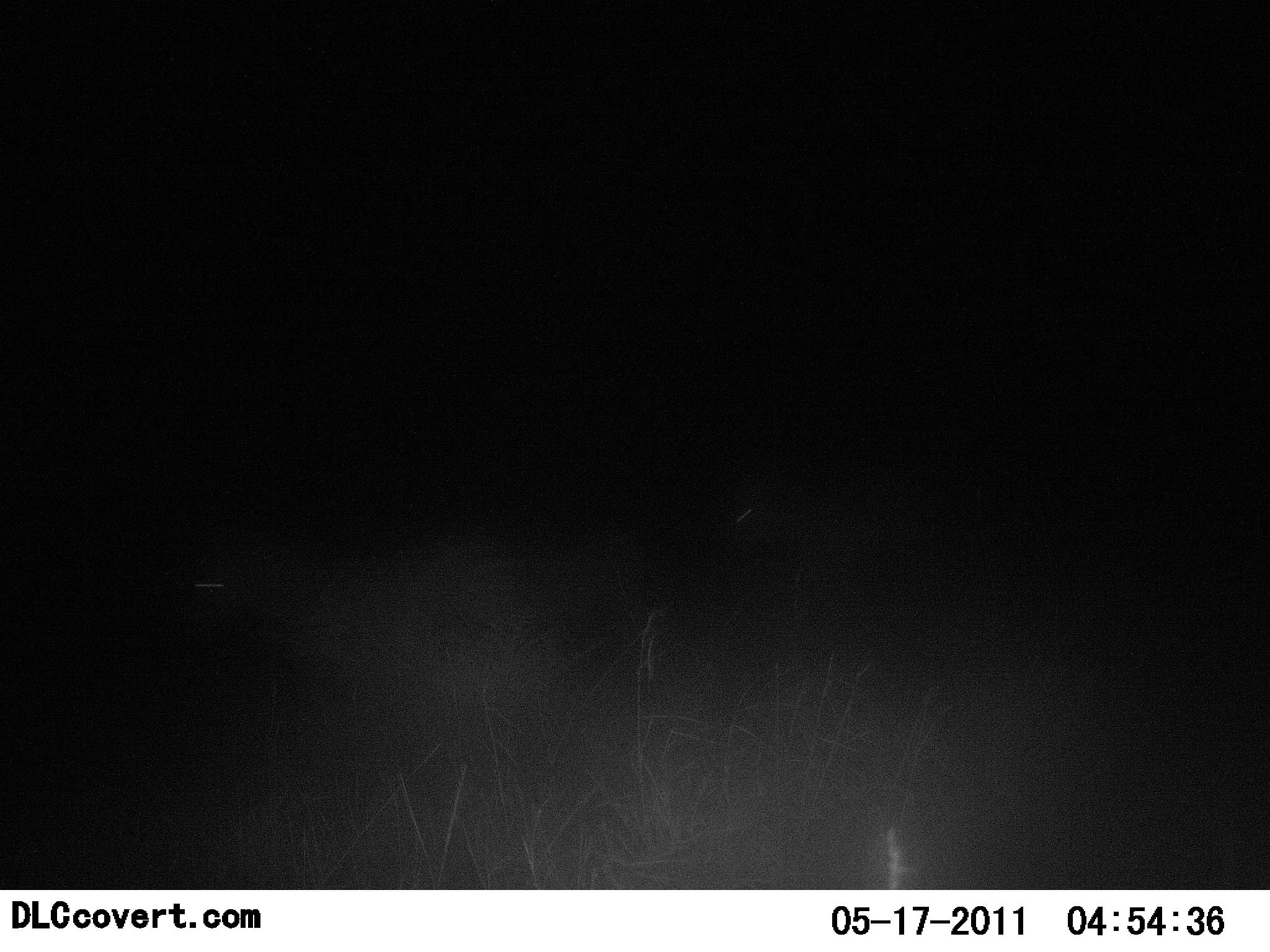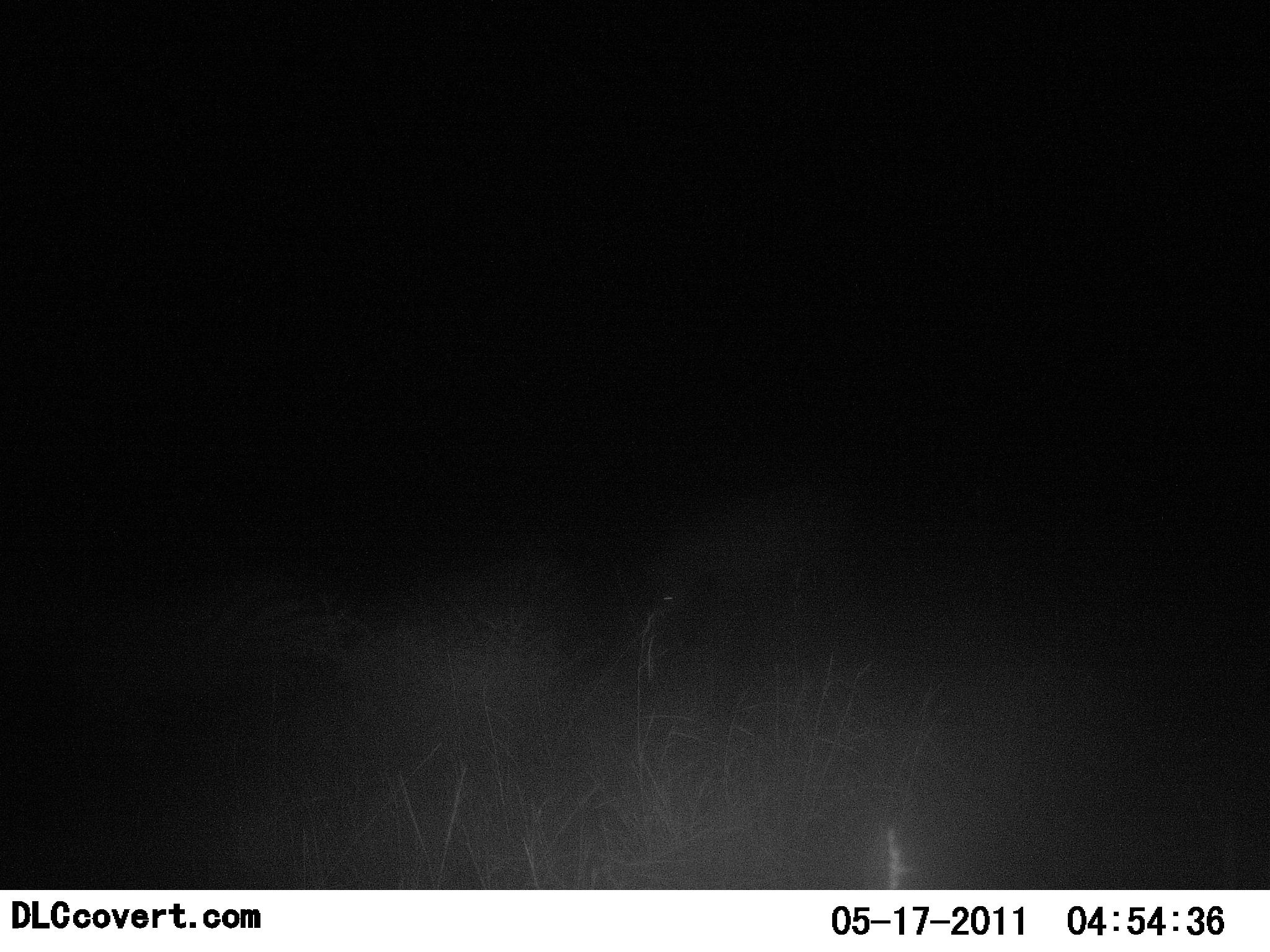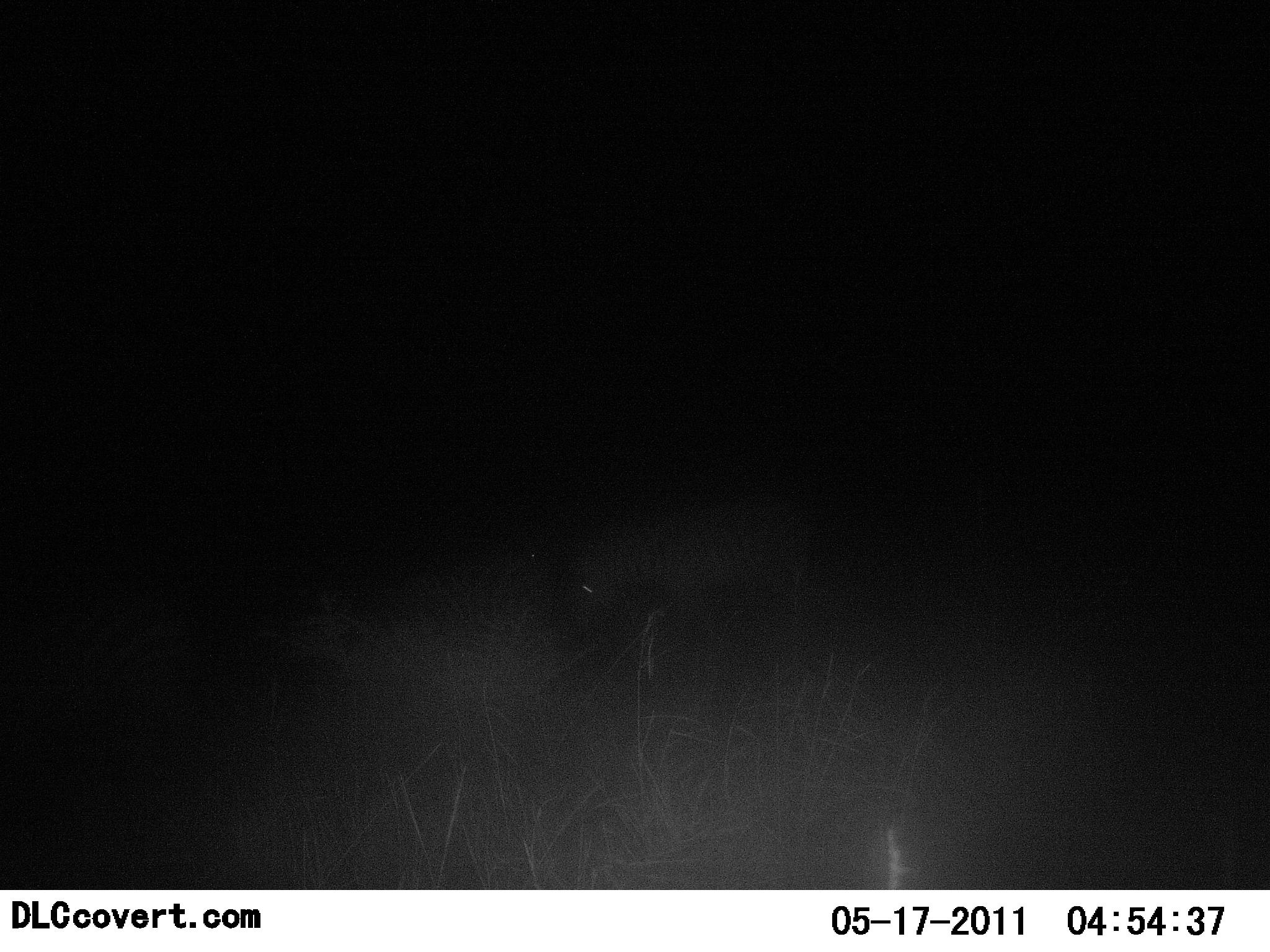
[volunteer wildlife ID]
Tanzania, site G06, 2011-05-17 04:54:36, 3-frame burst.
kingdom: Animalia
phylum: Chordata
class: Mammalia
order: Perissodactyla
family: Equidae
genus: Equus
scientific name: Equus quagga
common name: plains zebra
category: zebra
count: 3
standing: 0%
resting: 0%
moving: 100%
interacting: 0%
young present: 0%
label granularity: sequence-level